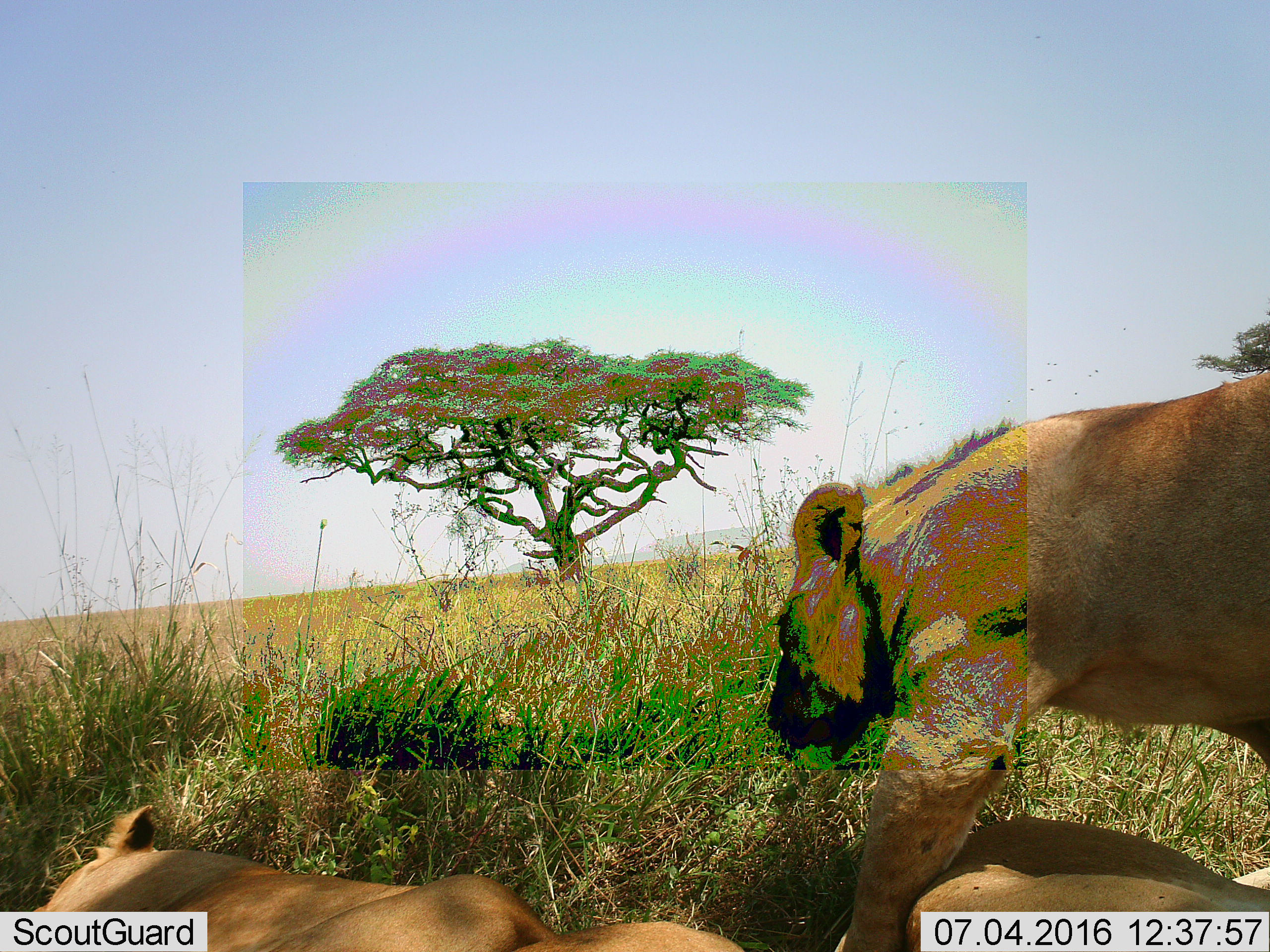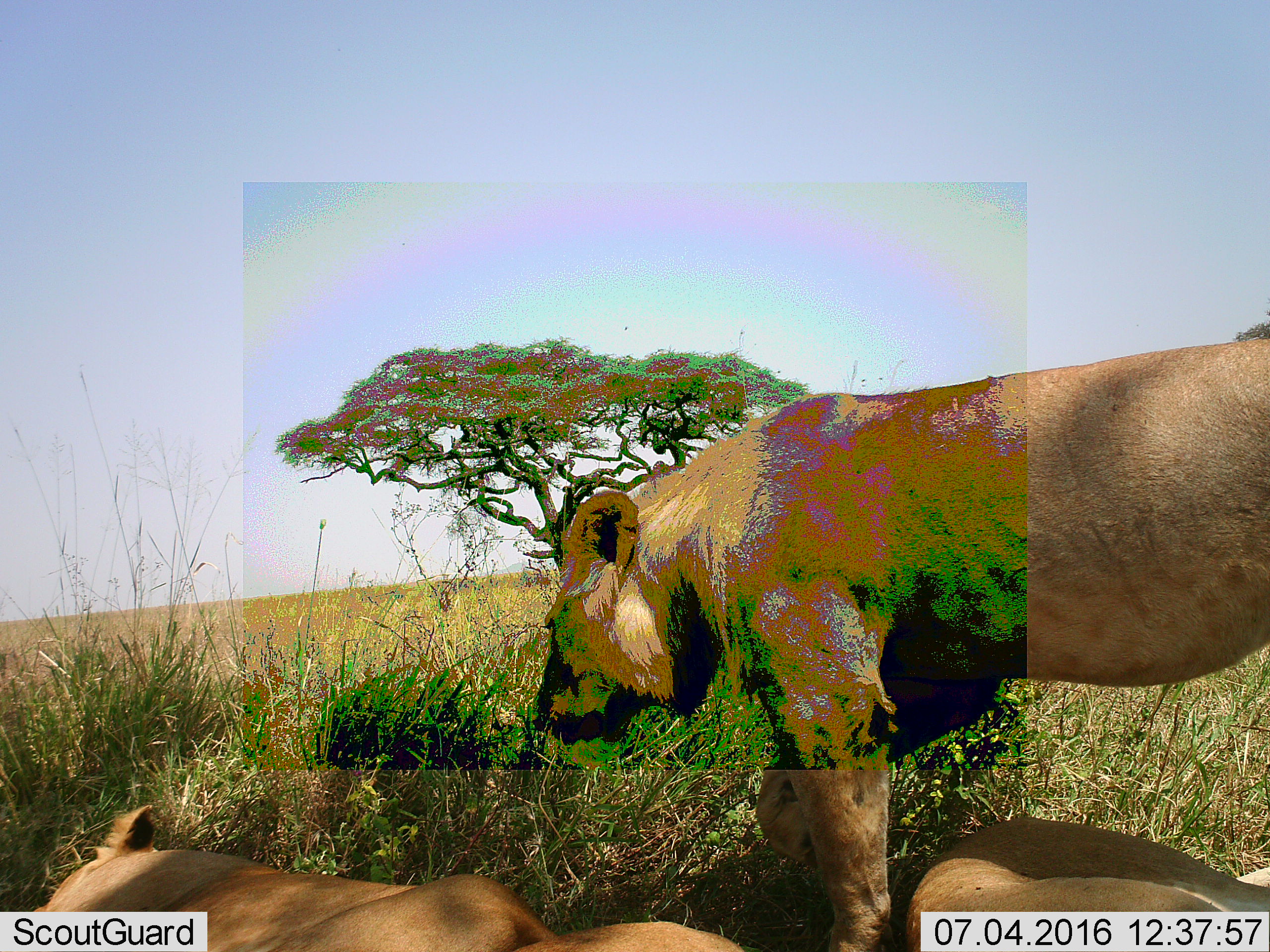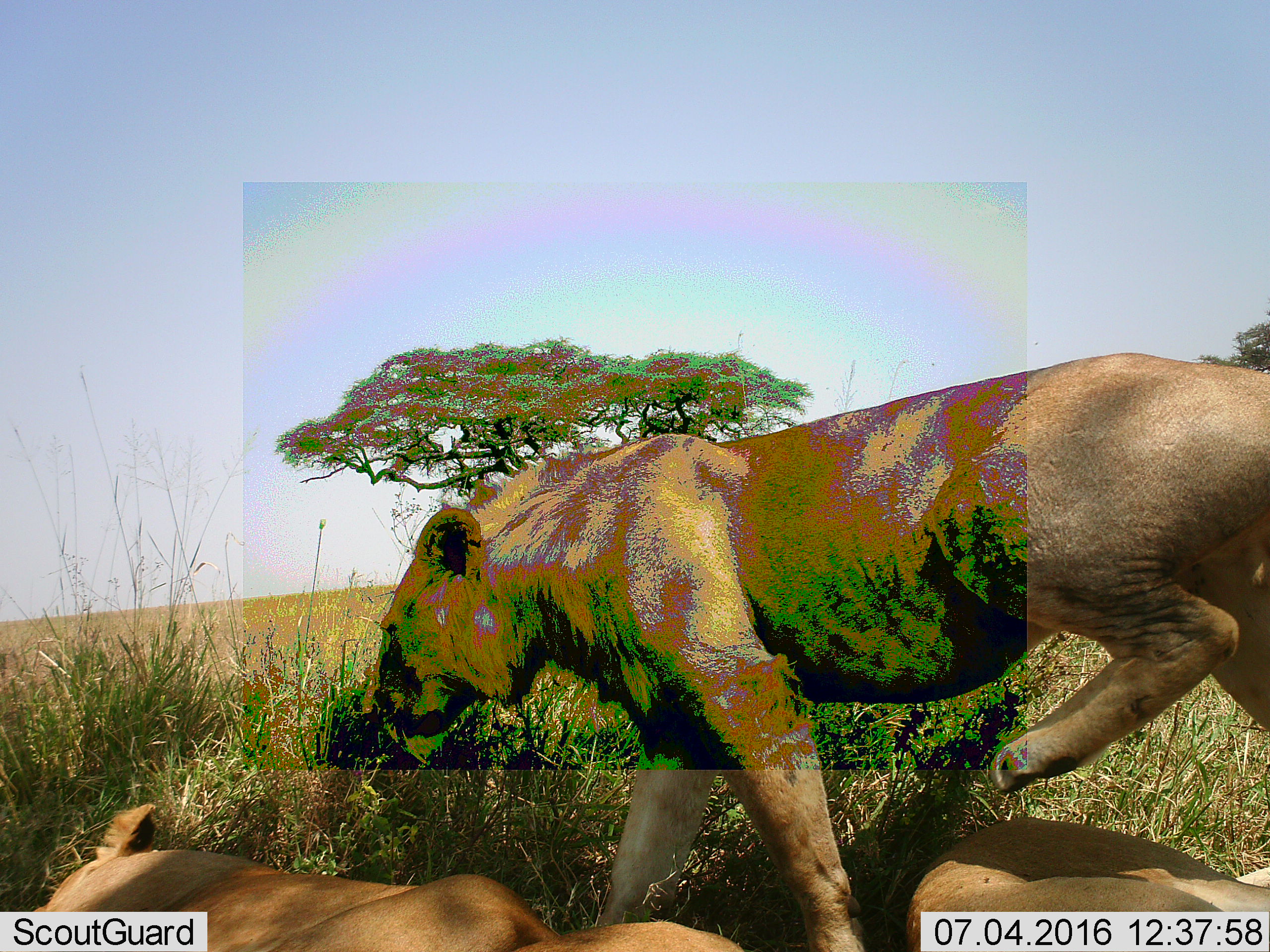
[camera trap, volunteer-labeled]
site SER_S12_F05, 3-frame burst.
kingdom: Animalia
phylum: Chordata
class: Mammalia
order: Carnivora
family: Felidae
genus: Panthera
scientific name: Panthera leo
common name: lion female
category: lionfemale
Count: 2.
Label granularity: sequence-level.